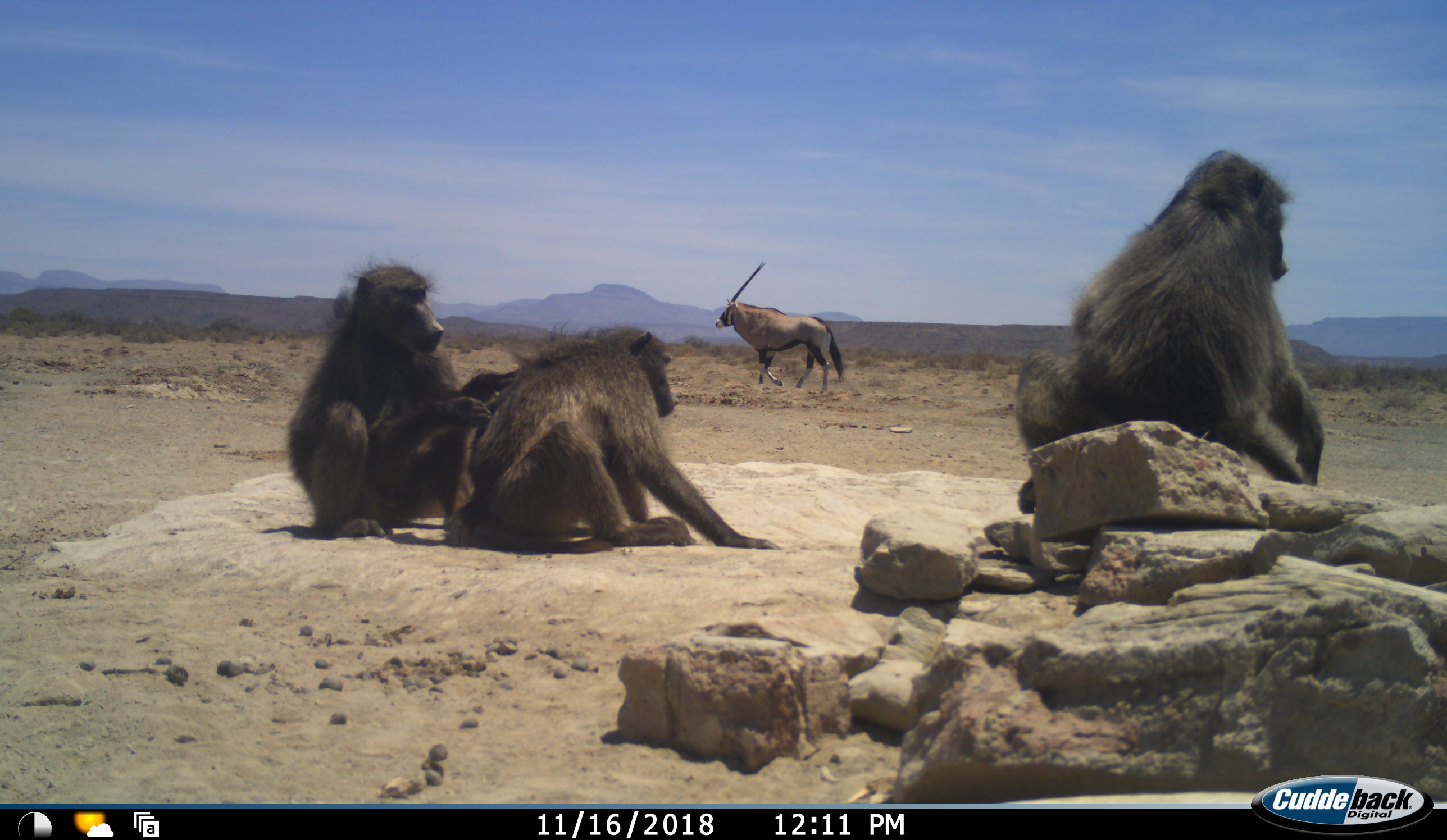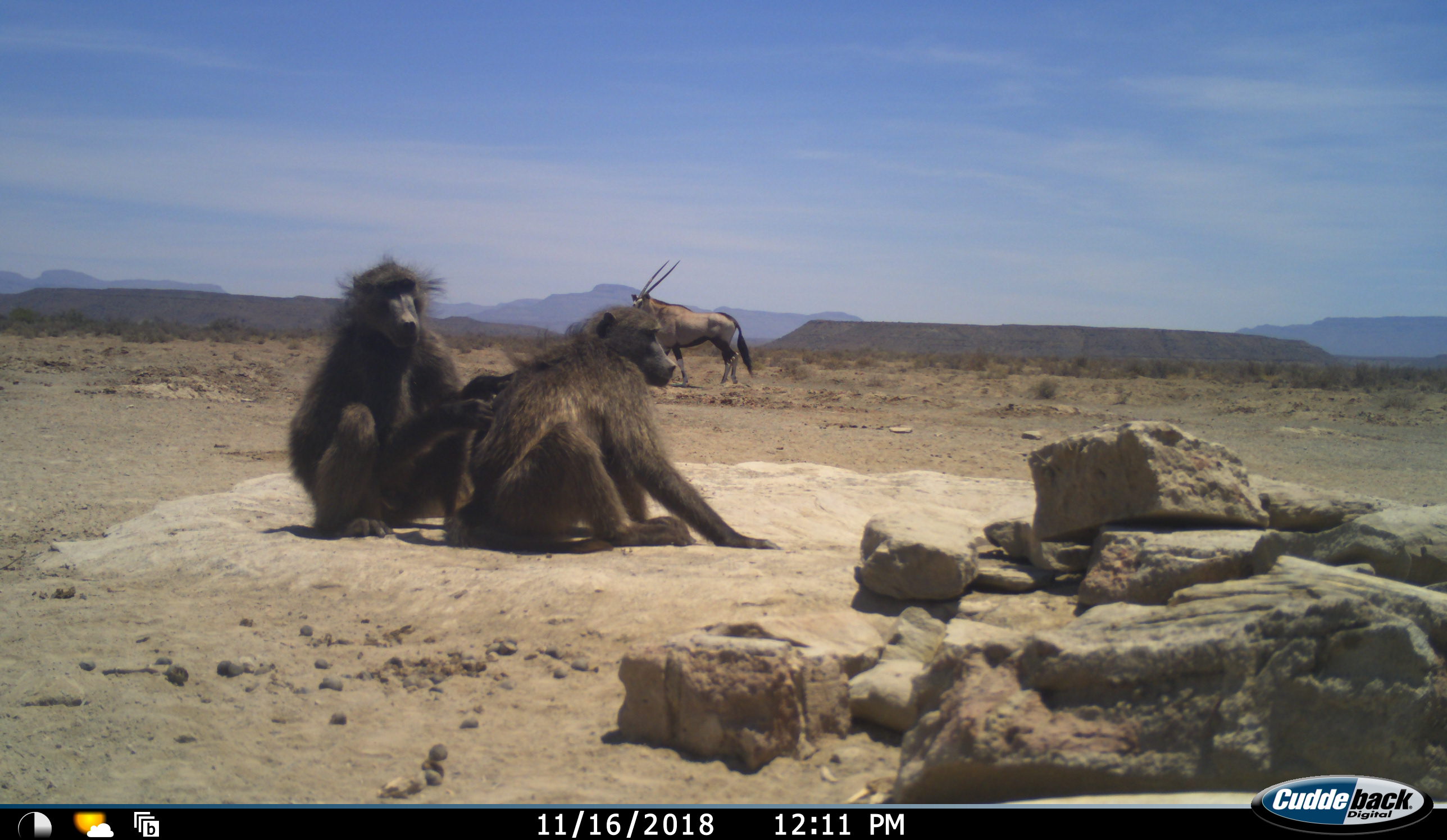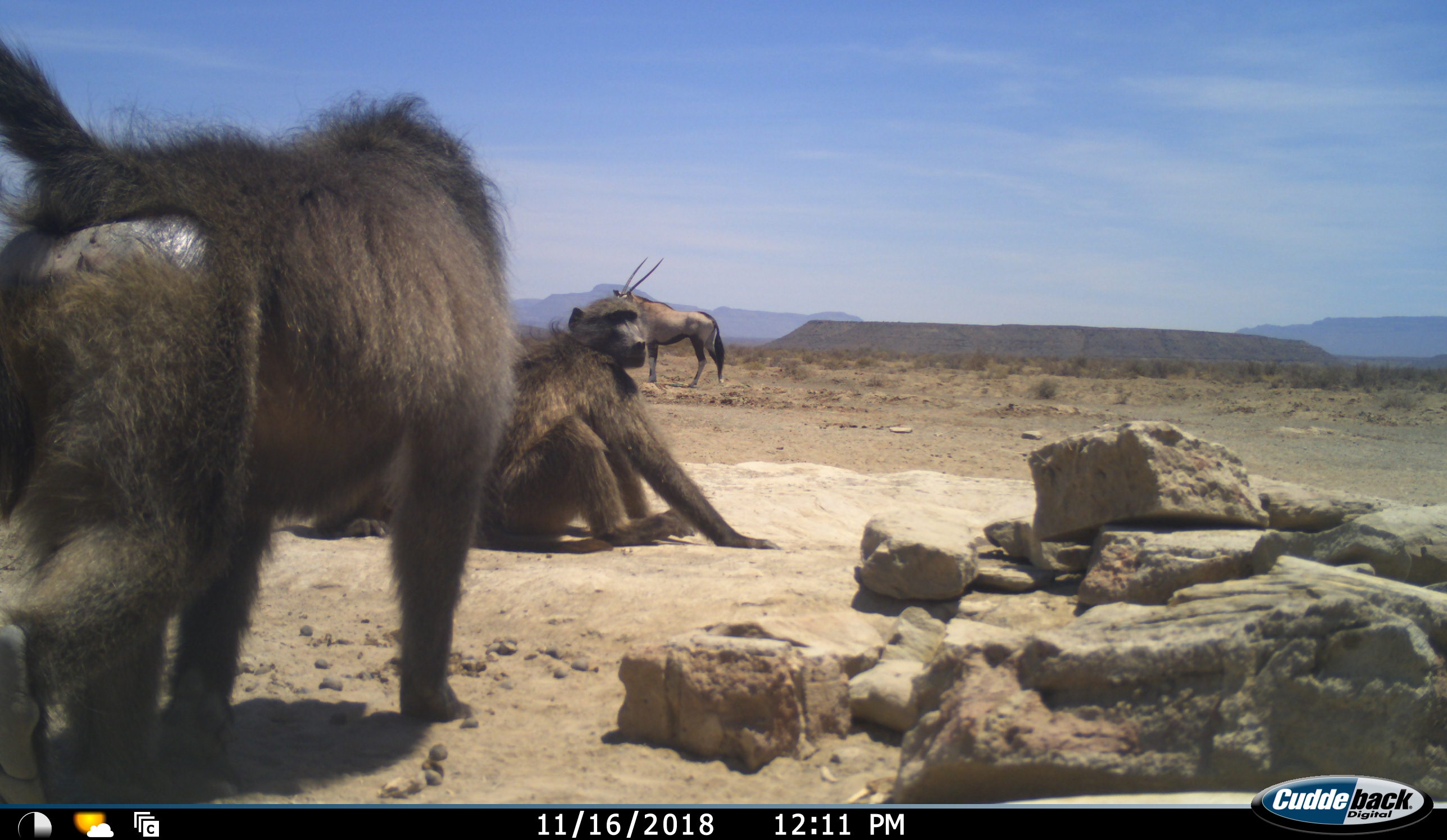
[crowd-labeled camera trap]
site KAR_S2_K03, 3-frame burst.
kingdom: Animalia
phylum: Chordata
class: Mammalia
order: Primates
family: Cercopithecidae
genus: Papio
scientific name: Papio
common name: baboon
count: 3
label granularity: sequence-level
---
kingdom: Animalia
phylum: Chordata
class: Mammalia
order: Artiodactyla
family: Bovidae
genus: Oryx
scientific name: Oryx gazella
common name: gemsbok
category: oryx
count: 1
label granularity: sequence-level